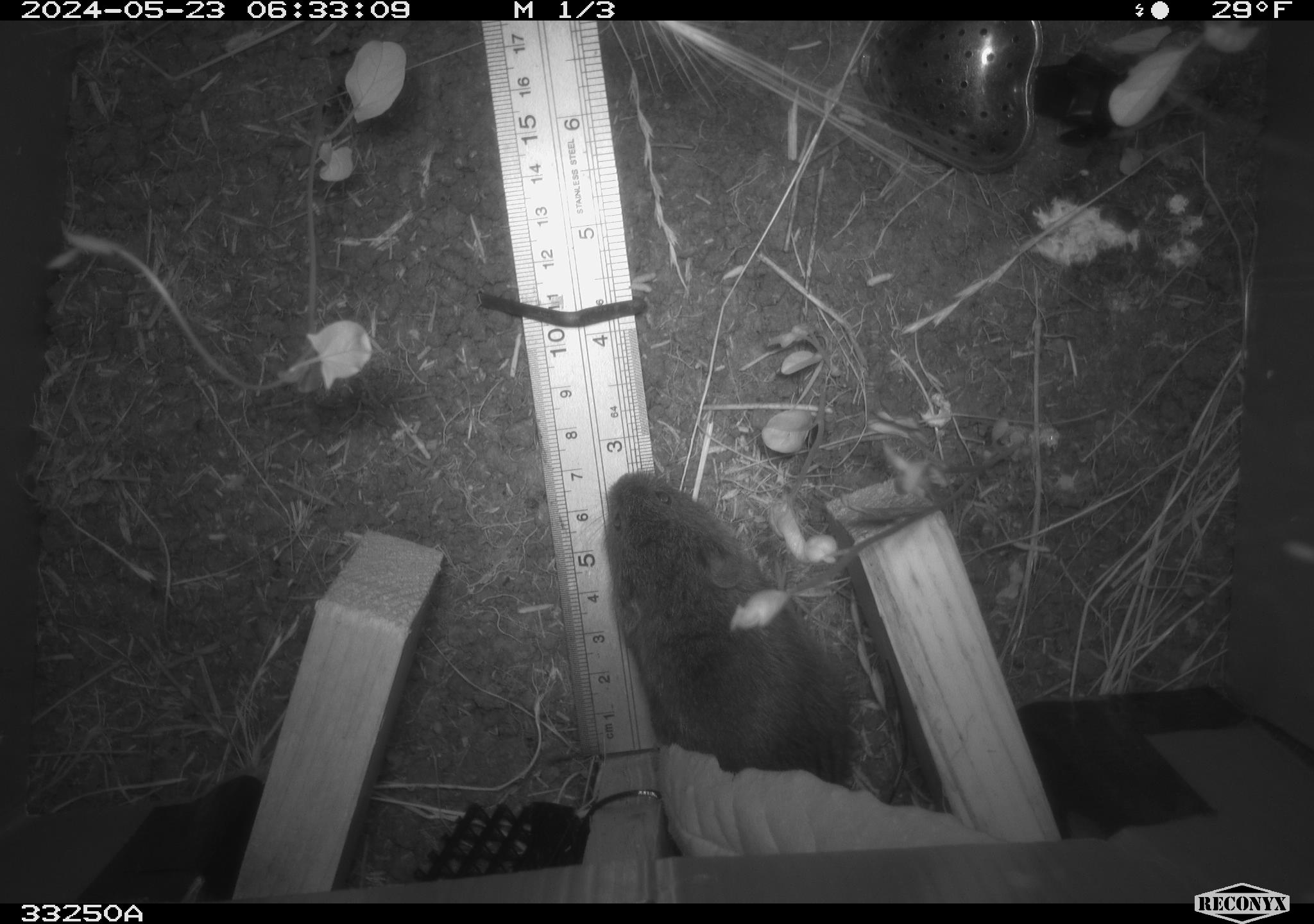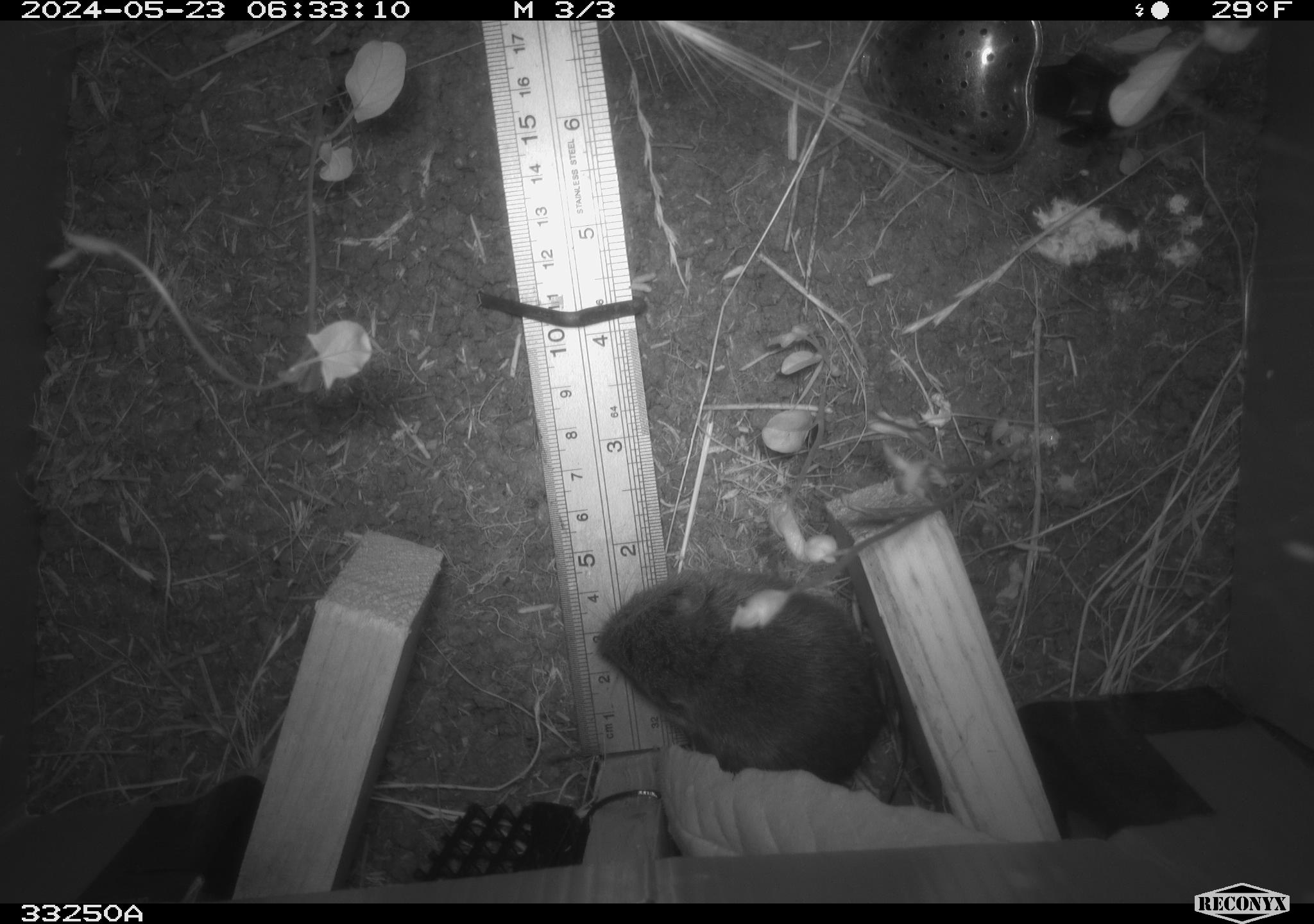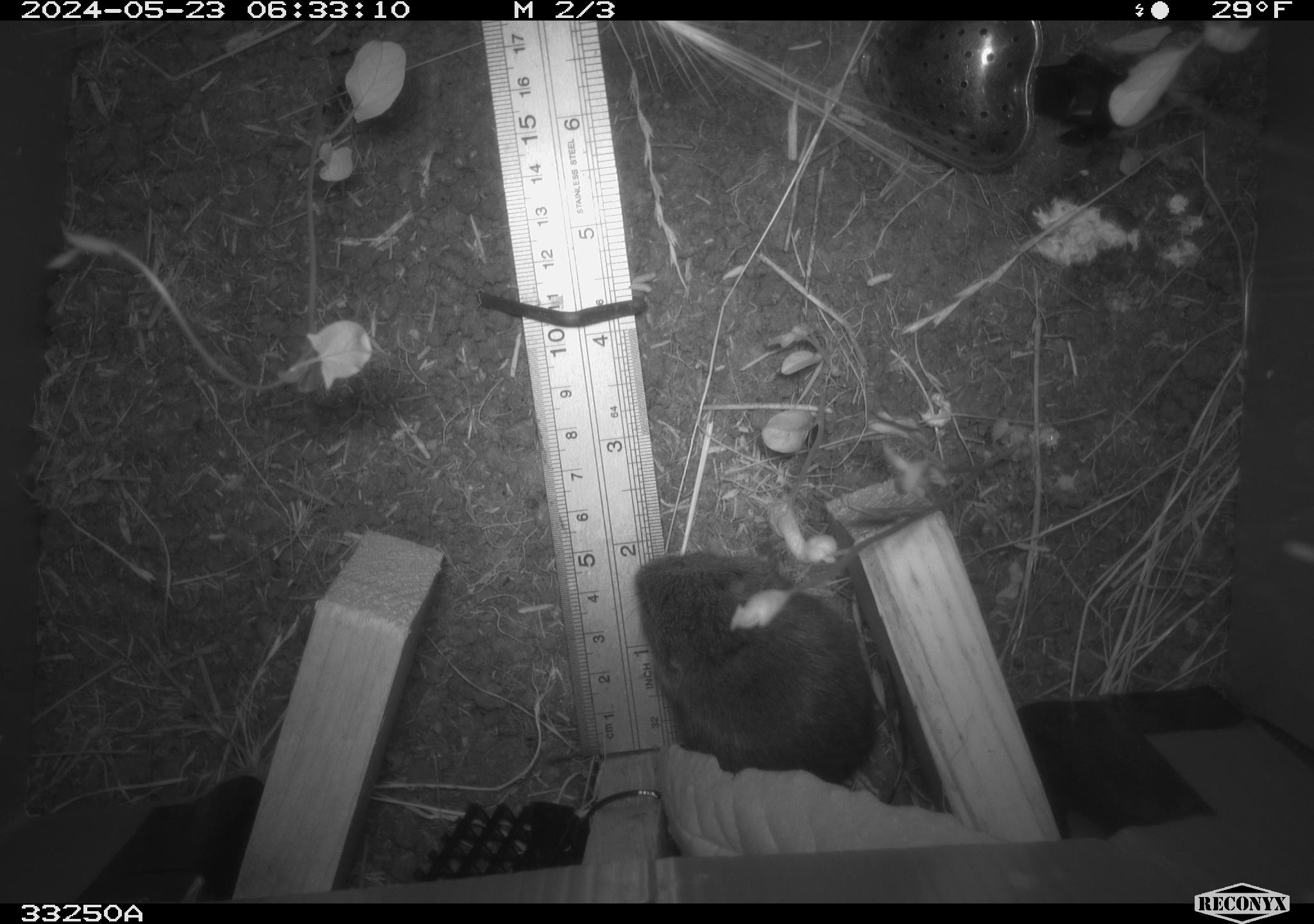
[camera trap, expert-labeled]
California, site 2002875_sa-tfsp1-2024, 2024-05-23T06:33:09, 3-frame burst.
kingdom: Animalia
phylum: Chordata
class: Mammalia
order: Rodentia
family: Cricetidae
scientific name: Arvicolinae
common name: voles, lemmings, and muskrats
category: arvicolinae subfamily